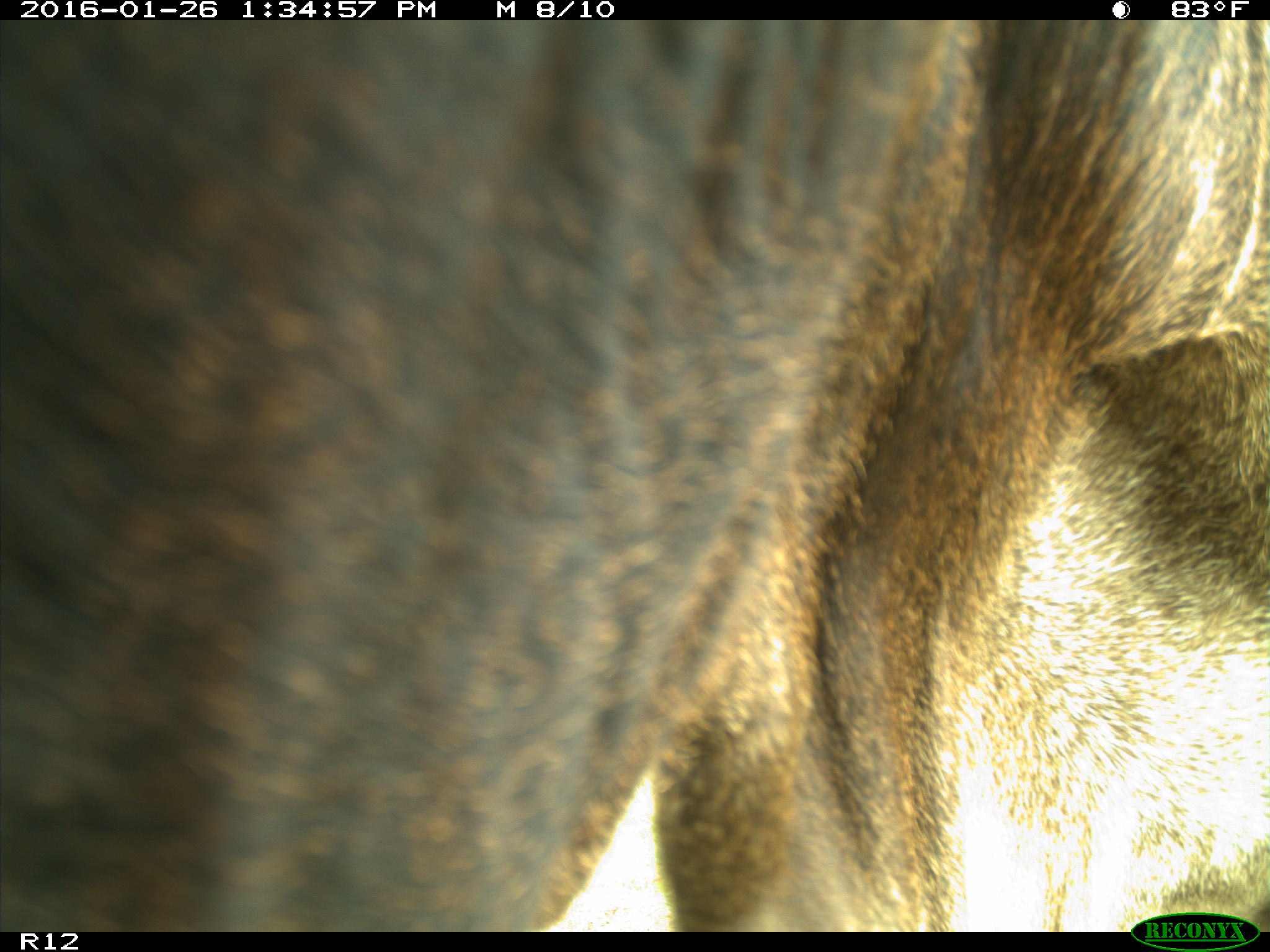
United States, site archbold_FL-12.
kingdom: Animalia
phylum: Chordata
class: Mammalia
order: Artiodactyla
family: Bovidae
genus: Bos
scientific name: Bos taurus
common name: domestic cow